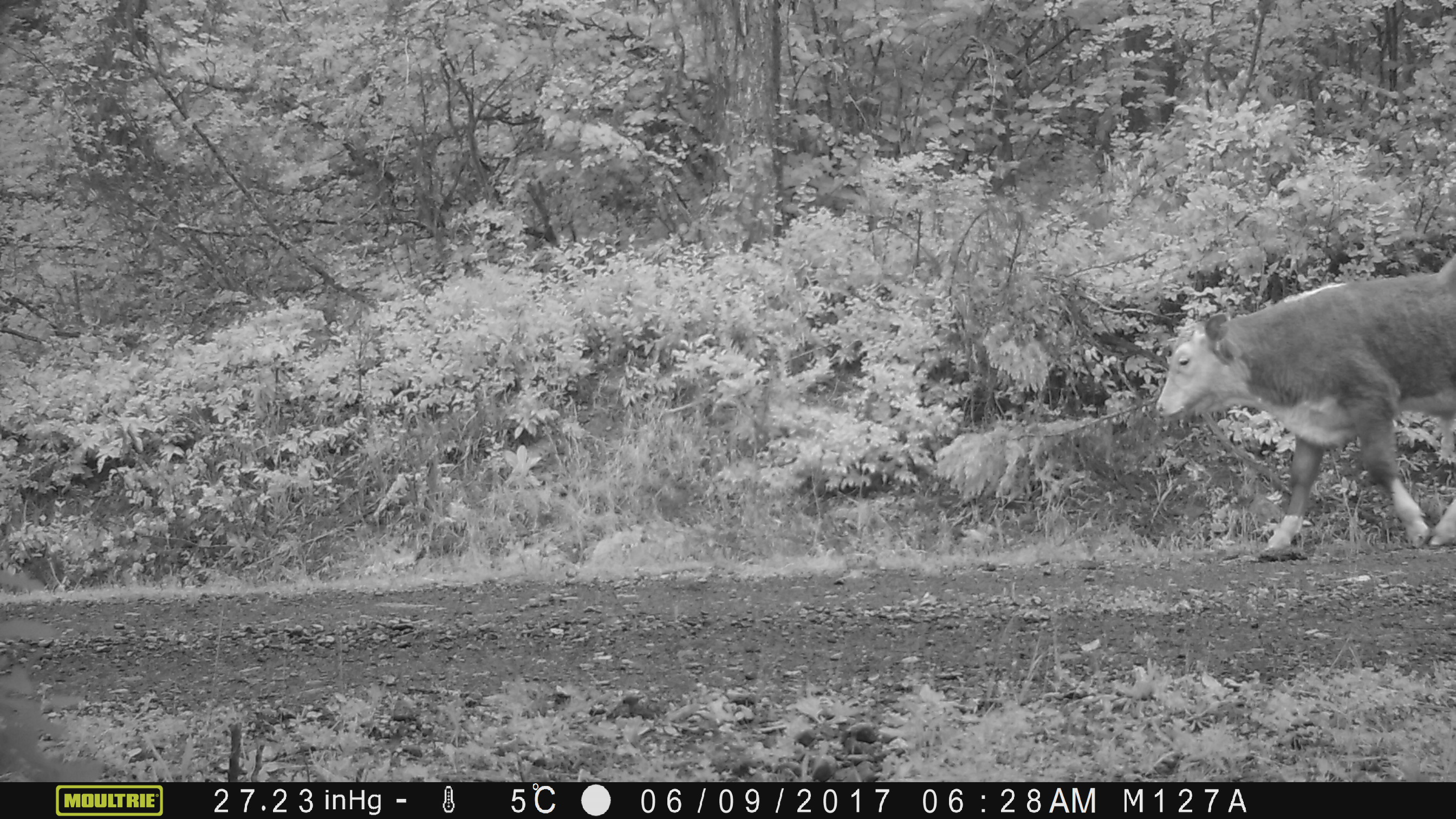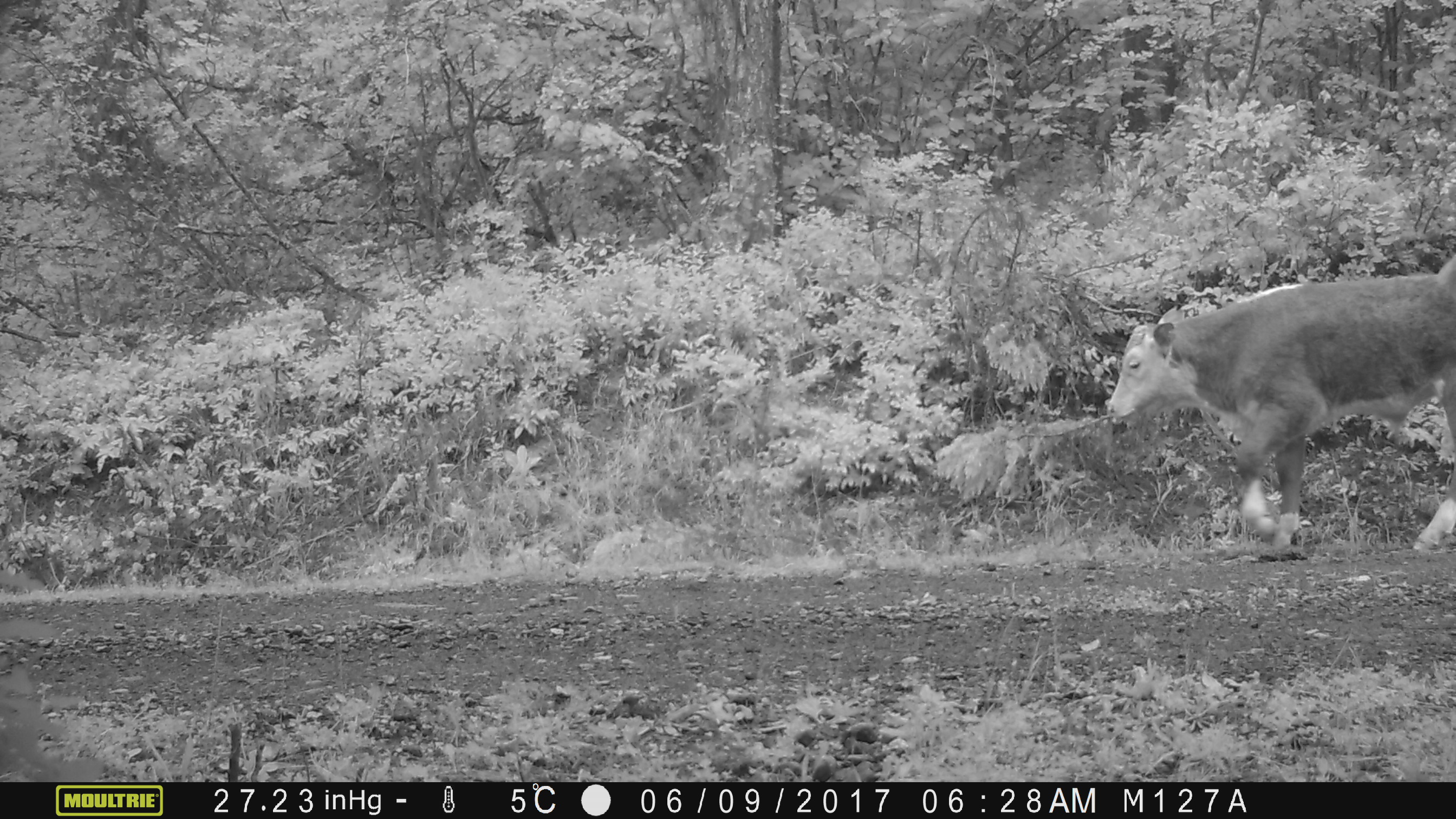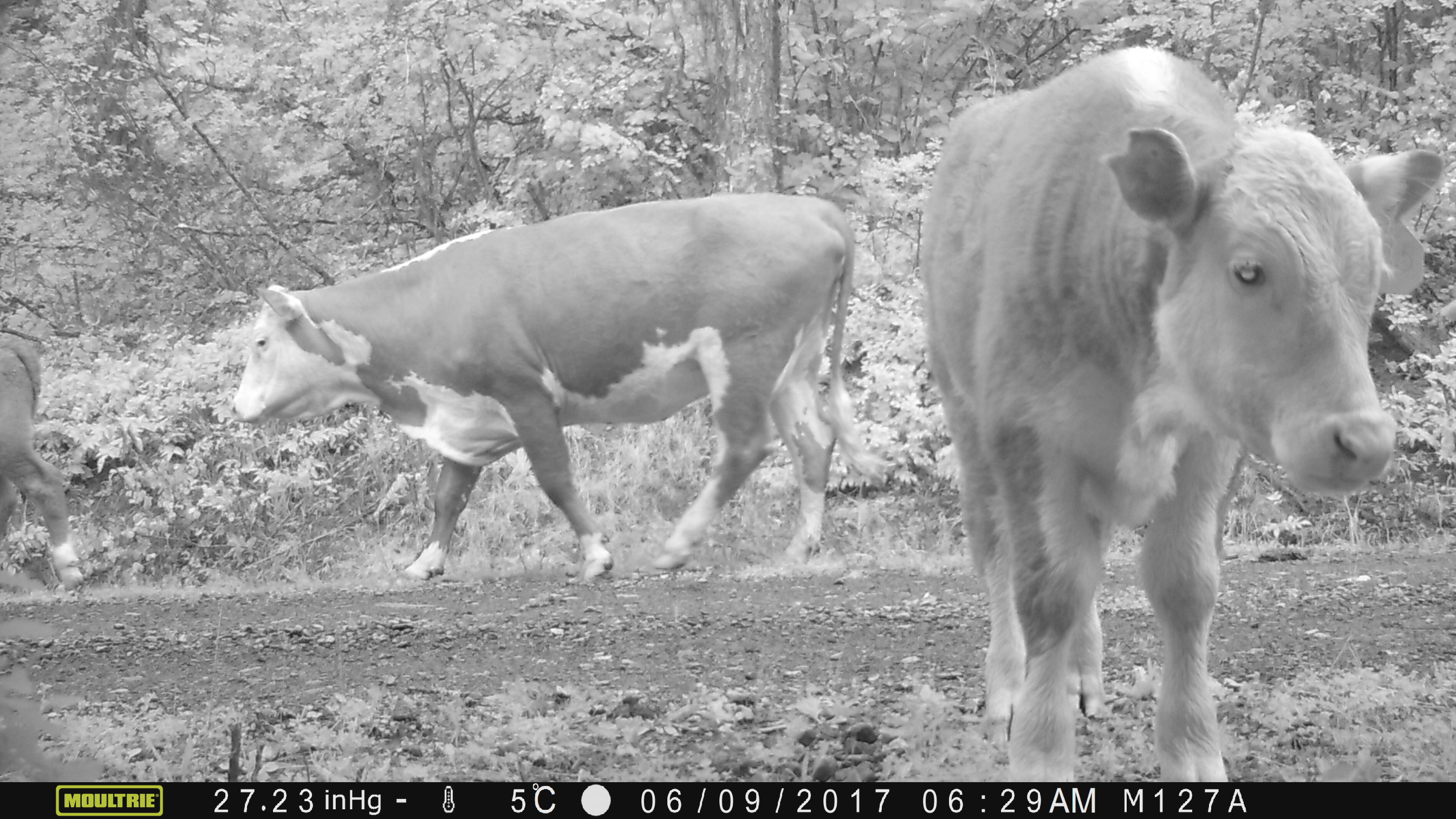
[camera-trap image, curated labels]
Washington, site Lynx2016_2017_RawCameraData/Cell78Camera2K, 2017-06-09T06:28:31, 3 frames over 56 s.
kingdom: Animalia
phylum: Chordata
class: Mammalia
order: Artiodactyla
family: Bovidae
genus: Bos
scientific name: Bos taurus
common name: domestic cattle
Domestic cattle (Bos taurus). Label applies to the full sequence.